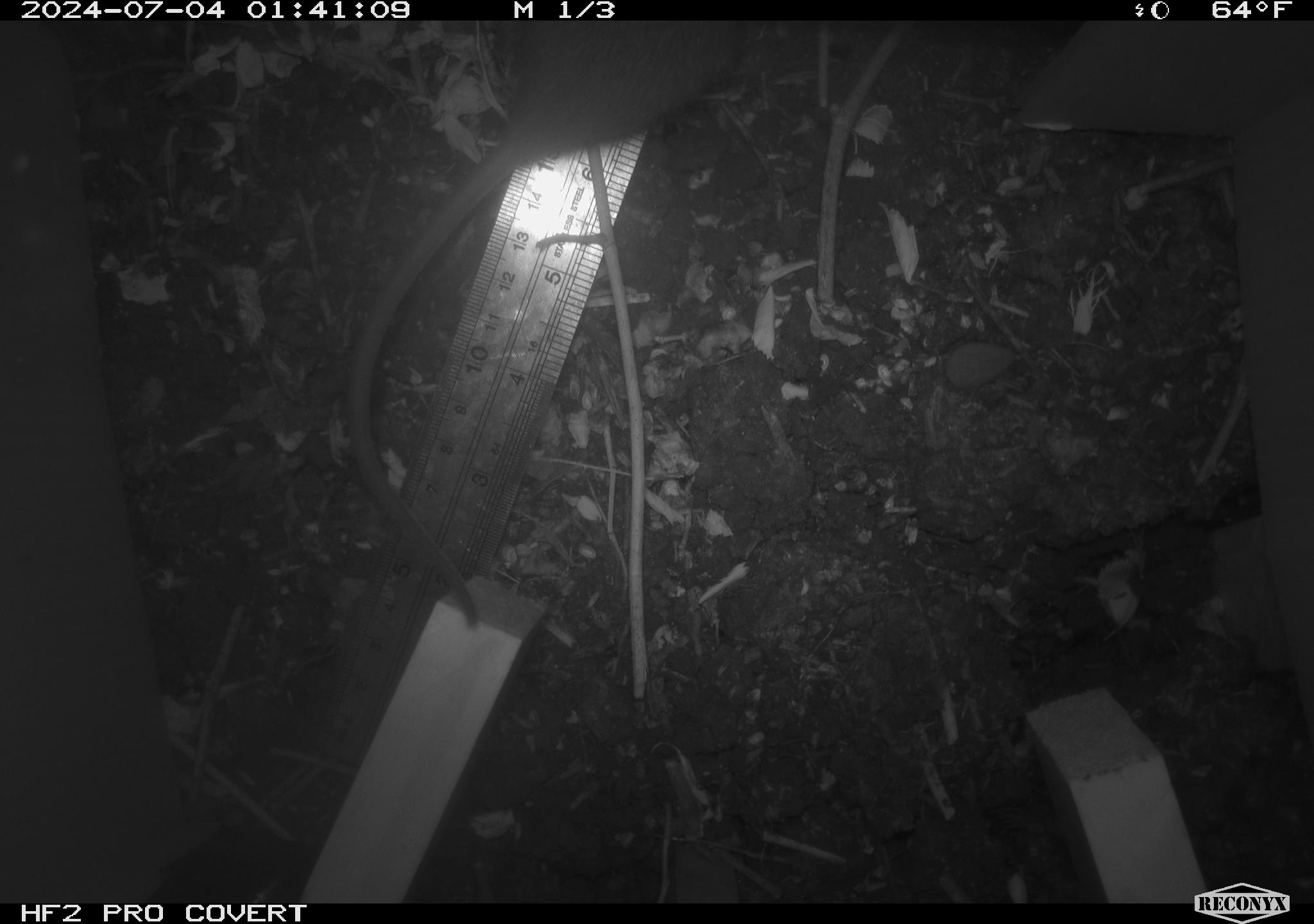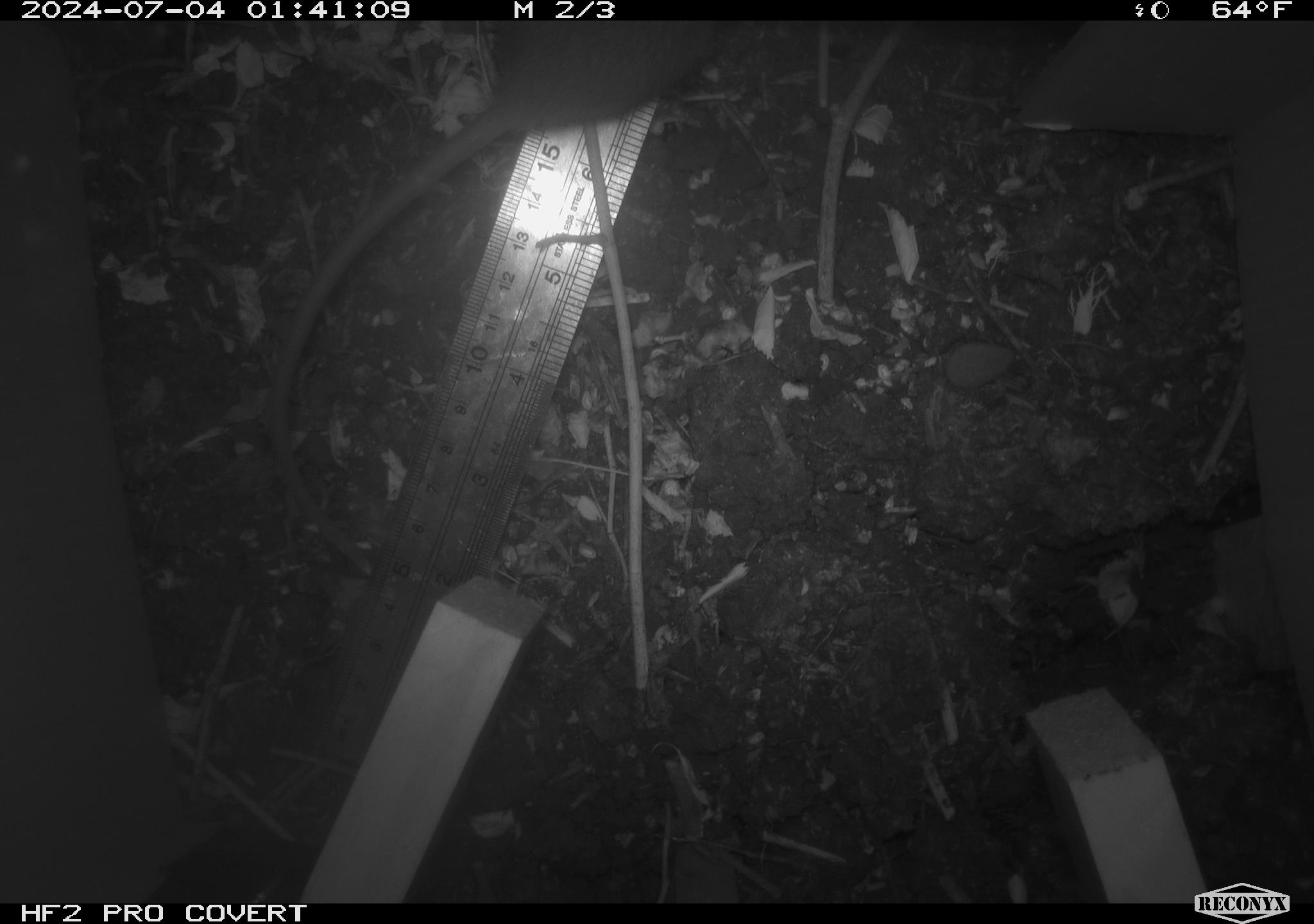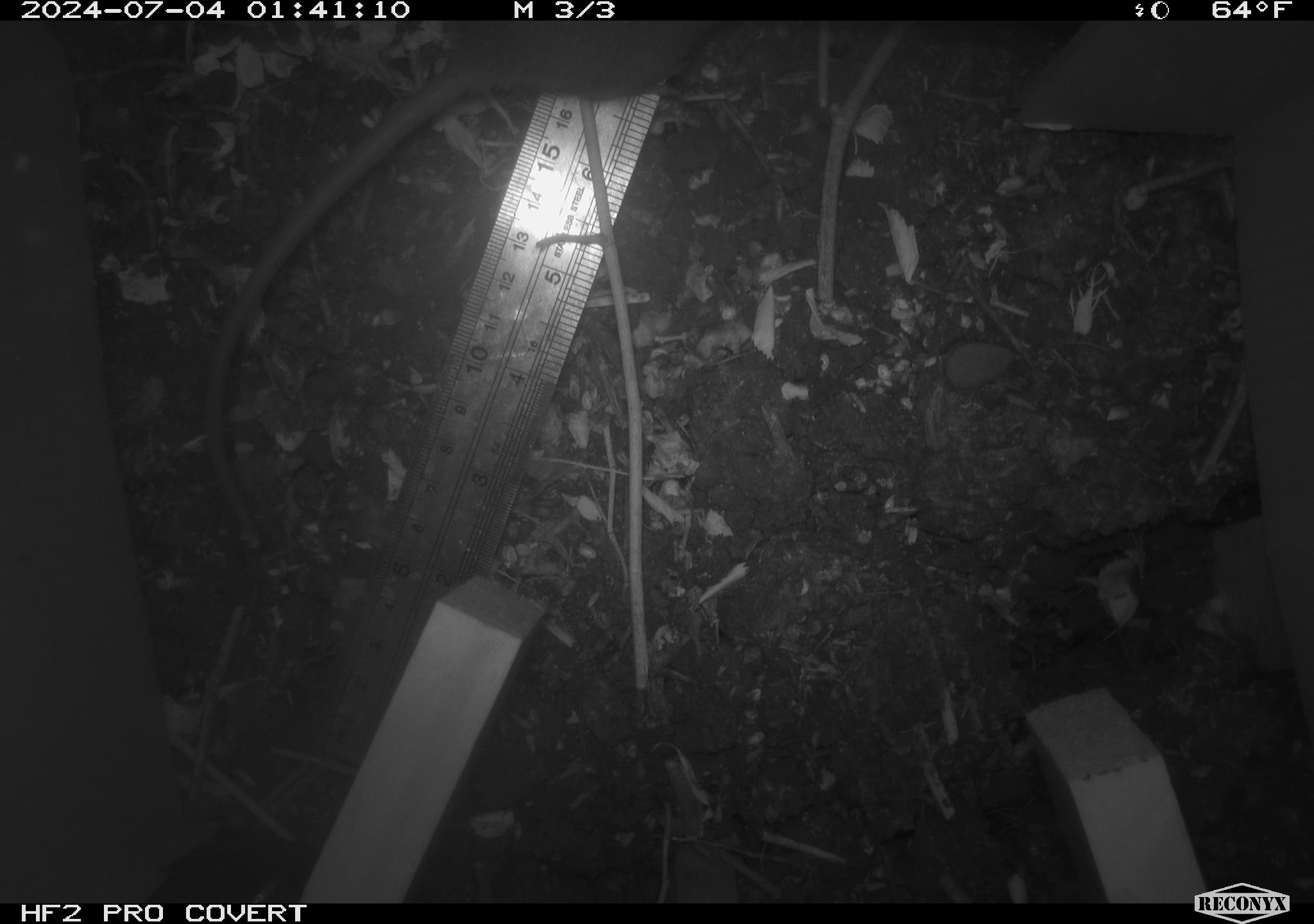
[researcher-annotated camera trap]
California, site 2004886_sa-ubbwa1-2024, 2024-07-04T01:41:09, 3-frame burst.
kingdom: Animalia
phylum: Chordata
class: Mammalia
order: Rodentia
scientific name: Rodentia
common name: woodrat or rat or mouse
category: woodrat or rat or mouse species